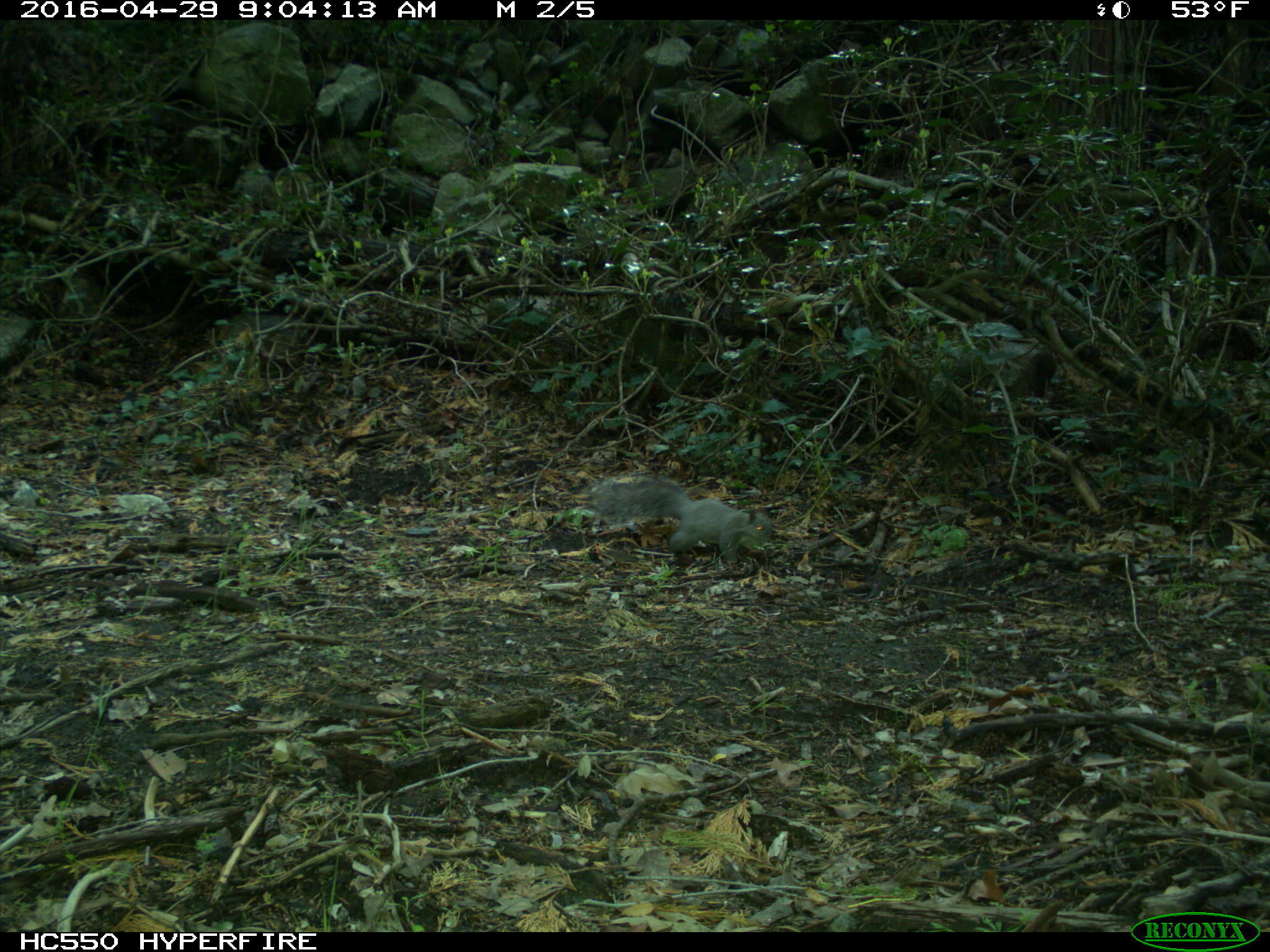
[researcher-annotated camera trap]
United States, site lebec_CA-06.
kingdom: Animalia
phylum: Chordata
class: Mammalia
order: Rodentia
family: Sciuridae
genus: Sciurus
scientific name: Sciurus carolinensis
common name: eastern gray squirrel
Sciurus carolinensis (eastern gray squirrel).